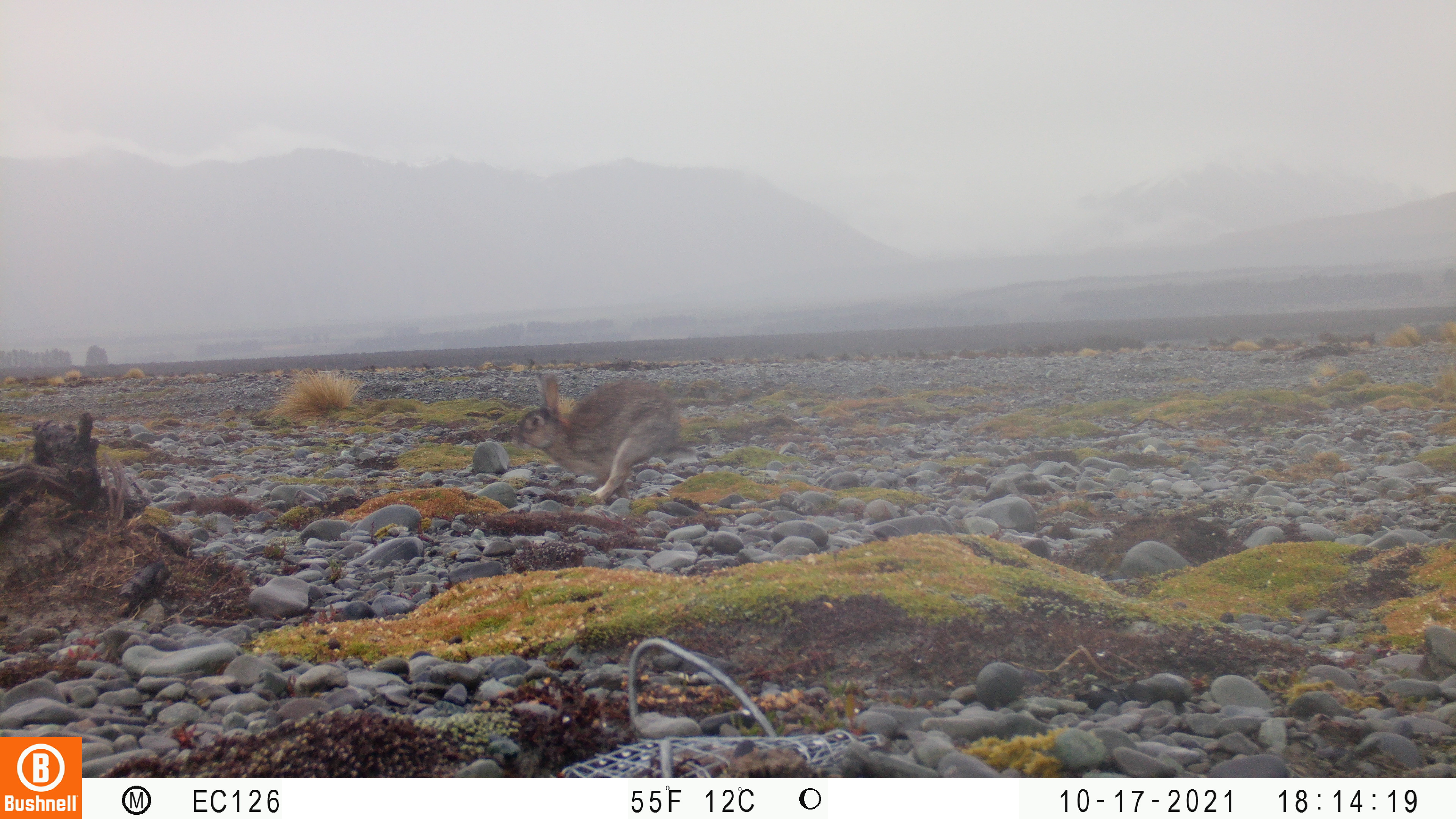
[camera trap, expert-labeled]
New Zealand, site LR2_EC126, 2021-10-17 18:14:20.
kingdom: Animalia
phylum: Chordata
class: Mammalia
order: Lagomorpha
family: Leporidae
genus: Oryctolagus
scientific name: Oryctolagus cuniculus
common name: european rabbit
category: rabbit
Rabbit (european rabbit) (Oryctolagus cuniculus).